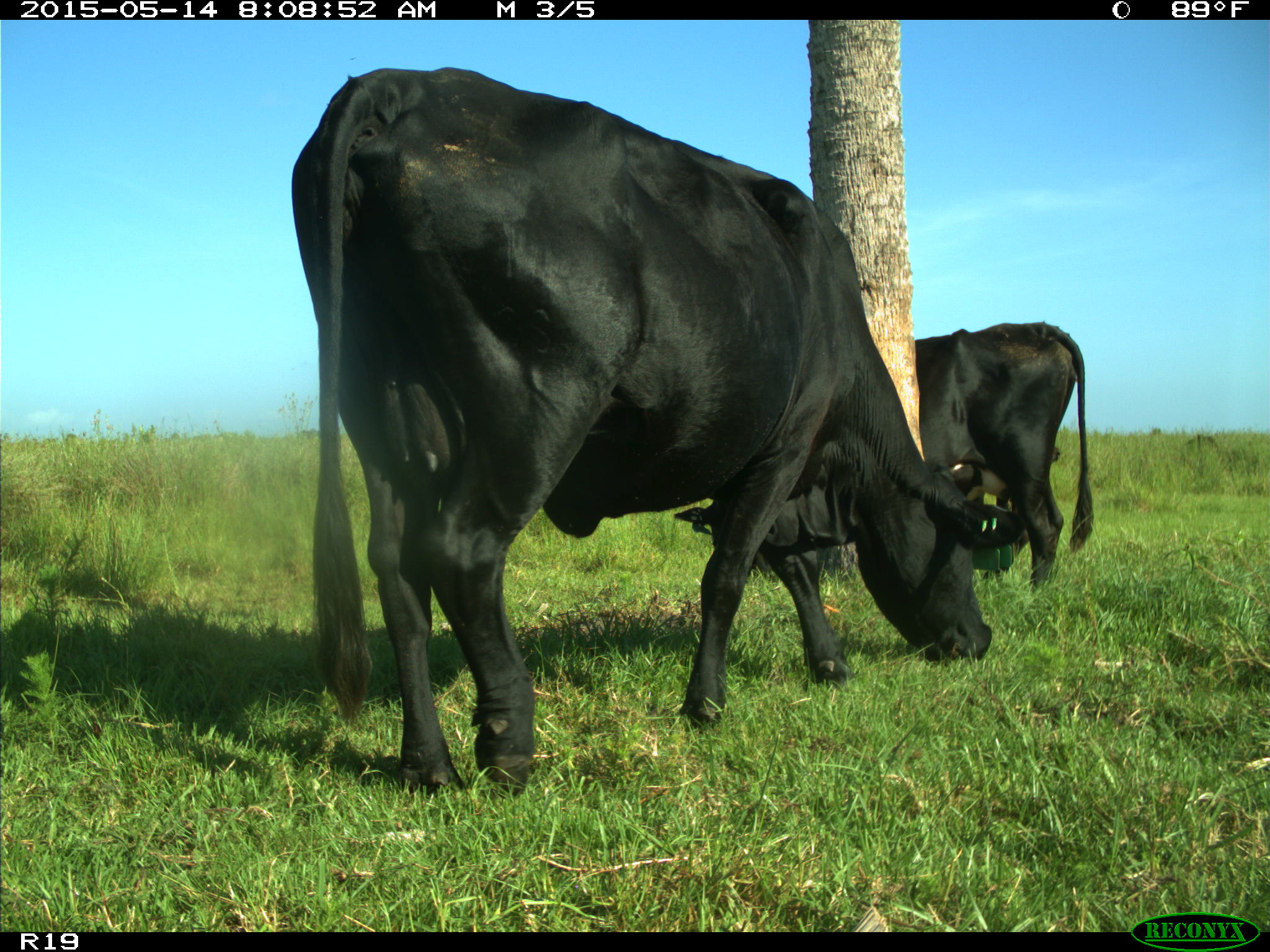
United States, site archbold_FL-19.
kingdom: Animalia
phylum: Chordata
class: Mammalia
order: Artiodactyla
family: Bovidae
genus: Bos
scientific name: Bos taurus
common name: domestic cow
Bos taurus (domestic cow).